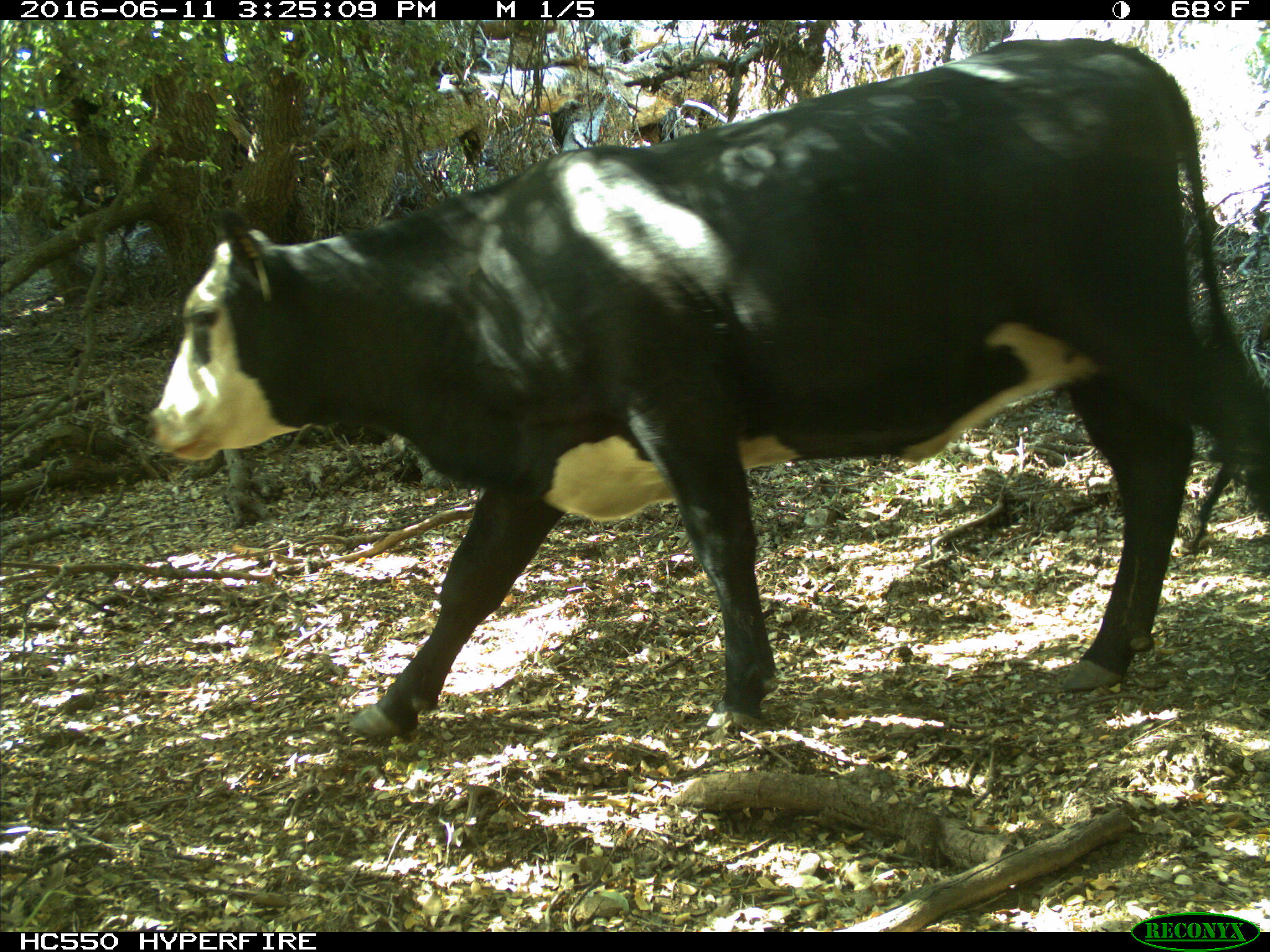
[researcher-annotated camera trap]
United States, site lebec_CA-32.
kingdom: Animalia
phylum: Chordata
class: Mammalia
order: Artiodactyla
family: Bovidae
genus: Bos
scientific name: Bos taurus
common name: domestic cow